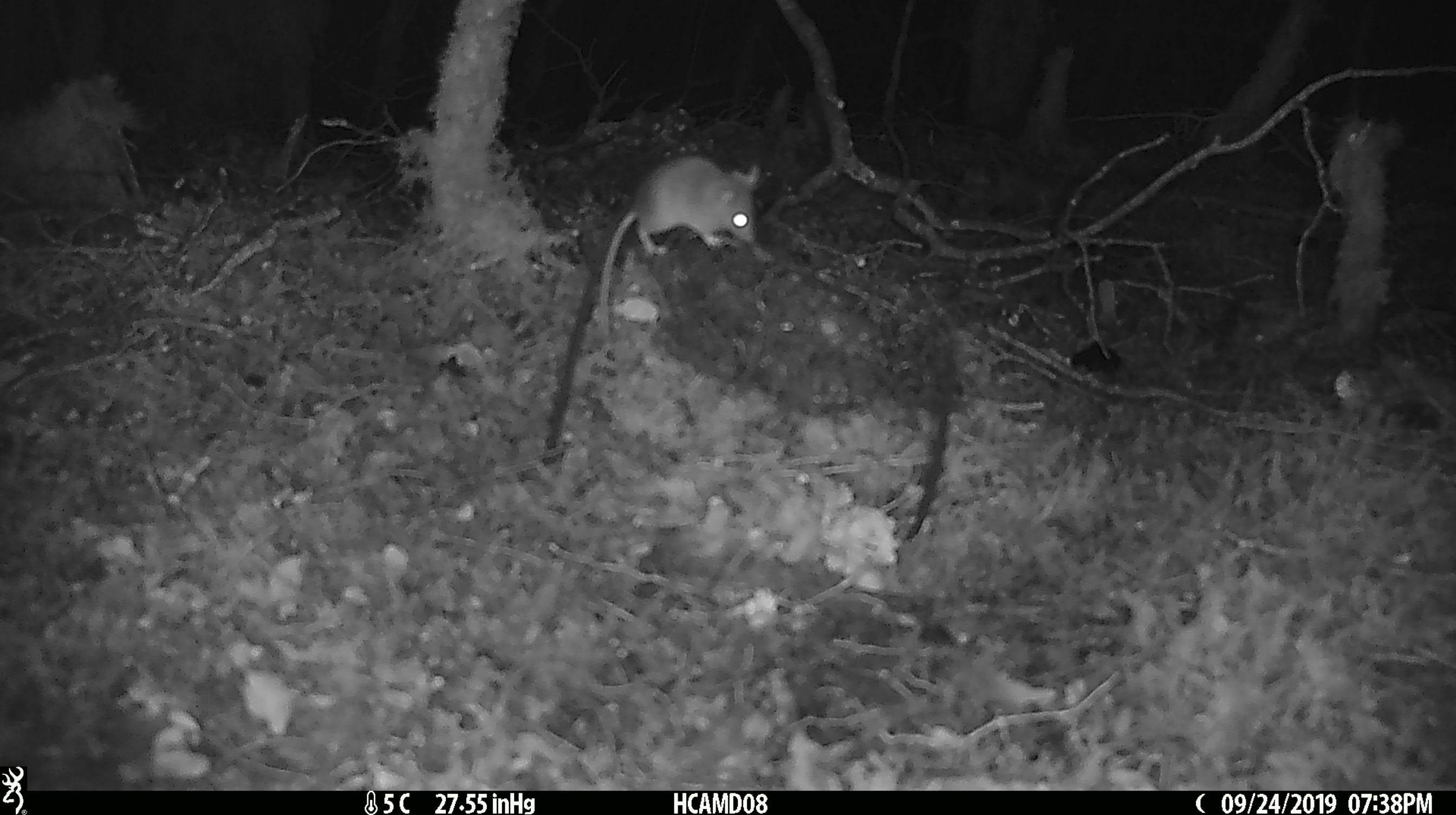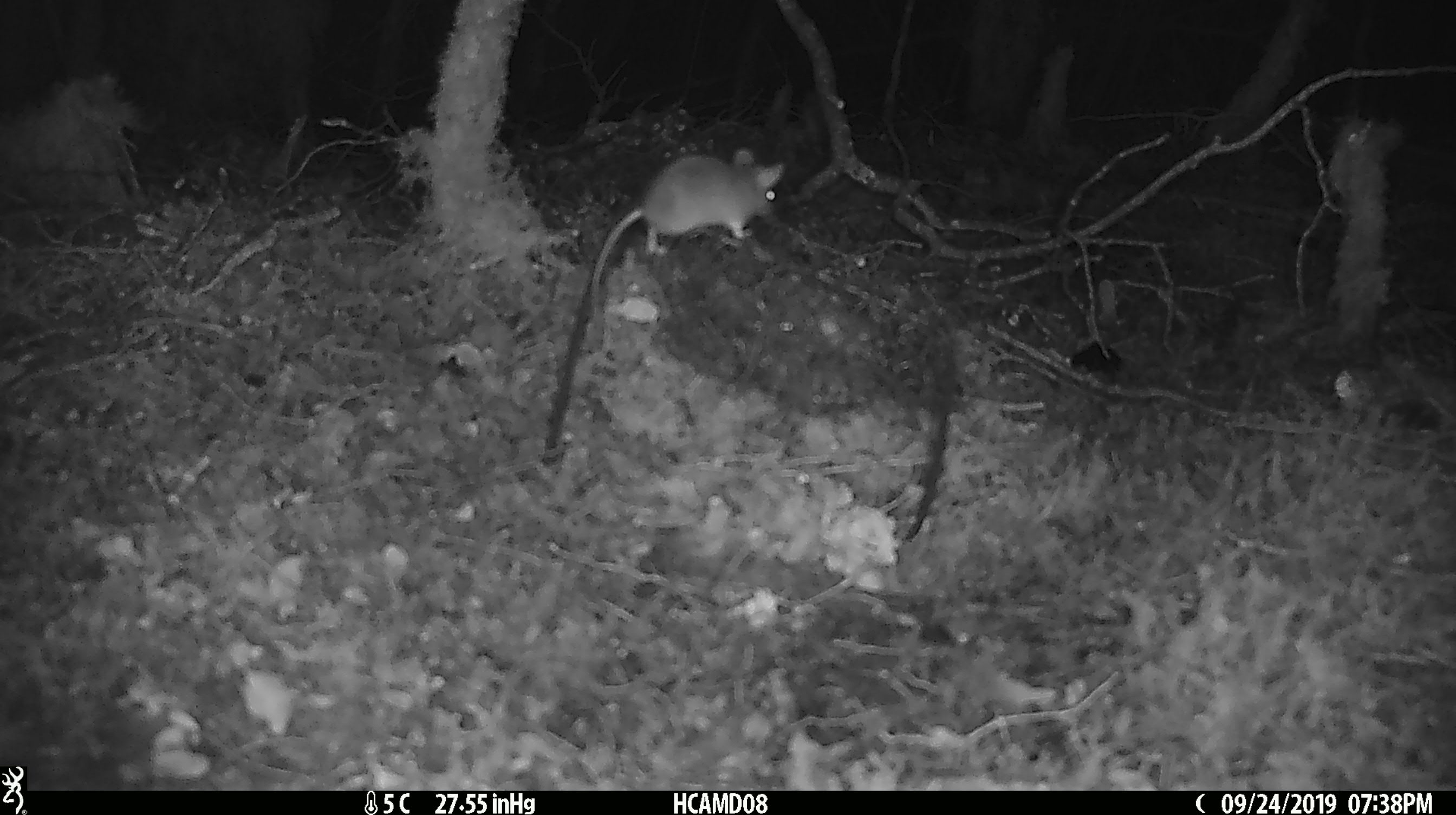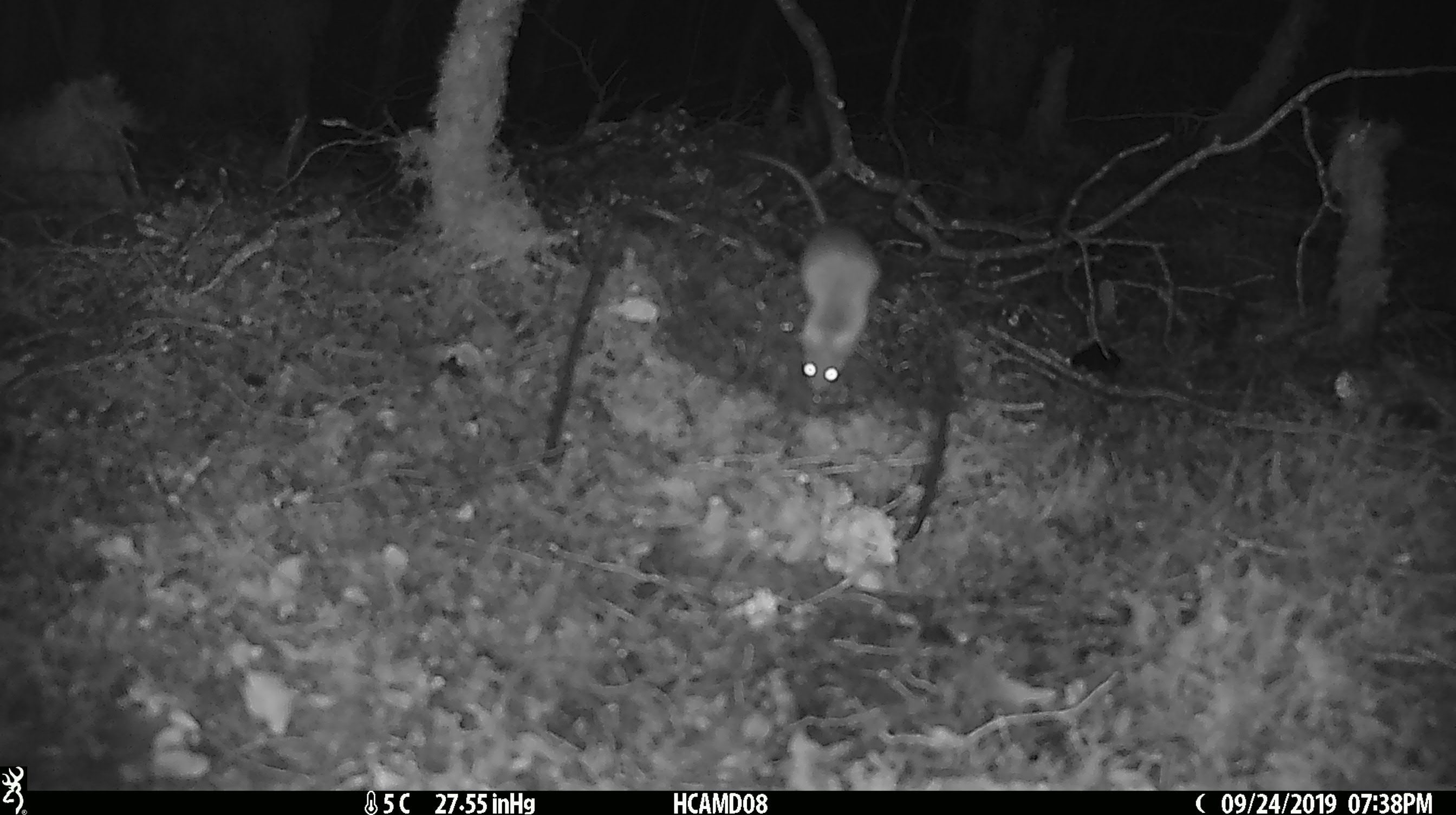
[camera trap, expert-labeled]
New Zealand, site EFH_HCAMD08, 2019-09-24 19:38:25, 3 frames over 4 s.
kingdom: Animalia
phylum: Chordata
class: Mammalia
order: Rodentia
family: Muridae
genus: Mus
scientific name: Mus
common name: mouse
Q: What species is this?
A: Mouse (Mus).